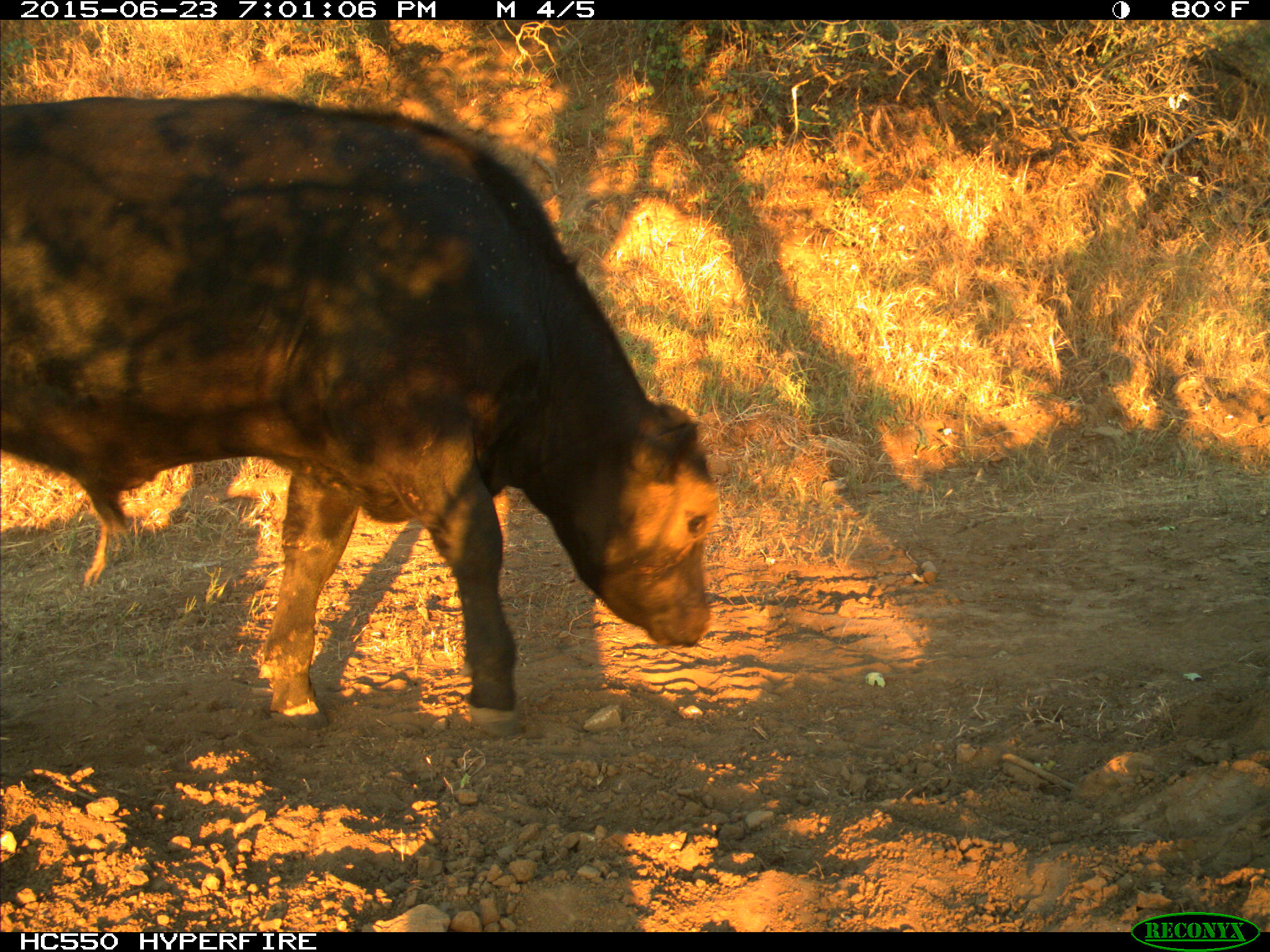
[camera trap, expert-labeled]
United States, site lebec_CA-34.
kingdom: Animalia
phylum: Chordata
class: Mammalia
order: Artiodactyla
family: Bovidae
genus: Bos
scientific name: Bos taurus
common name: domestic cow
Bos taurus (domestic cow).